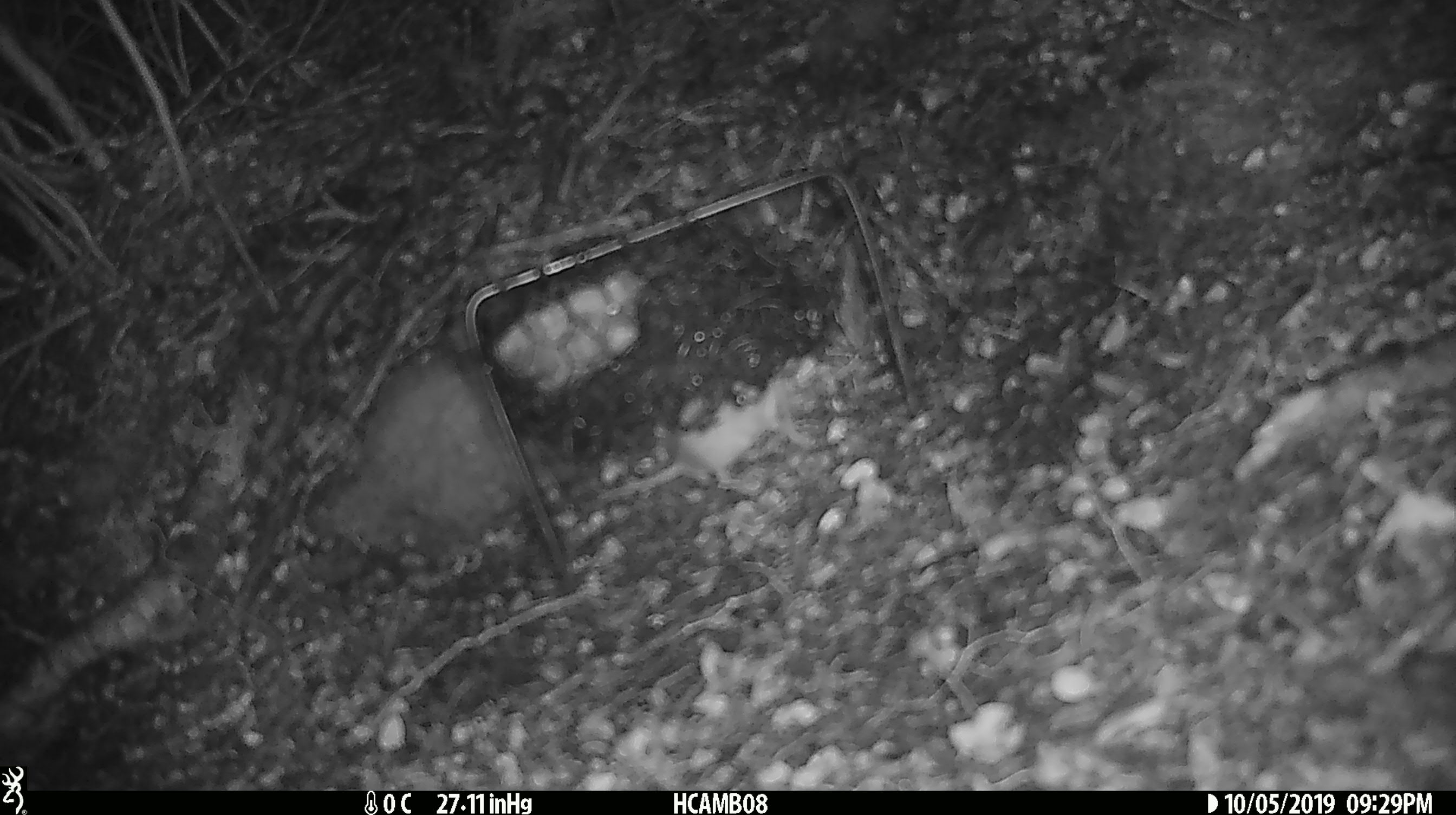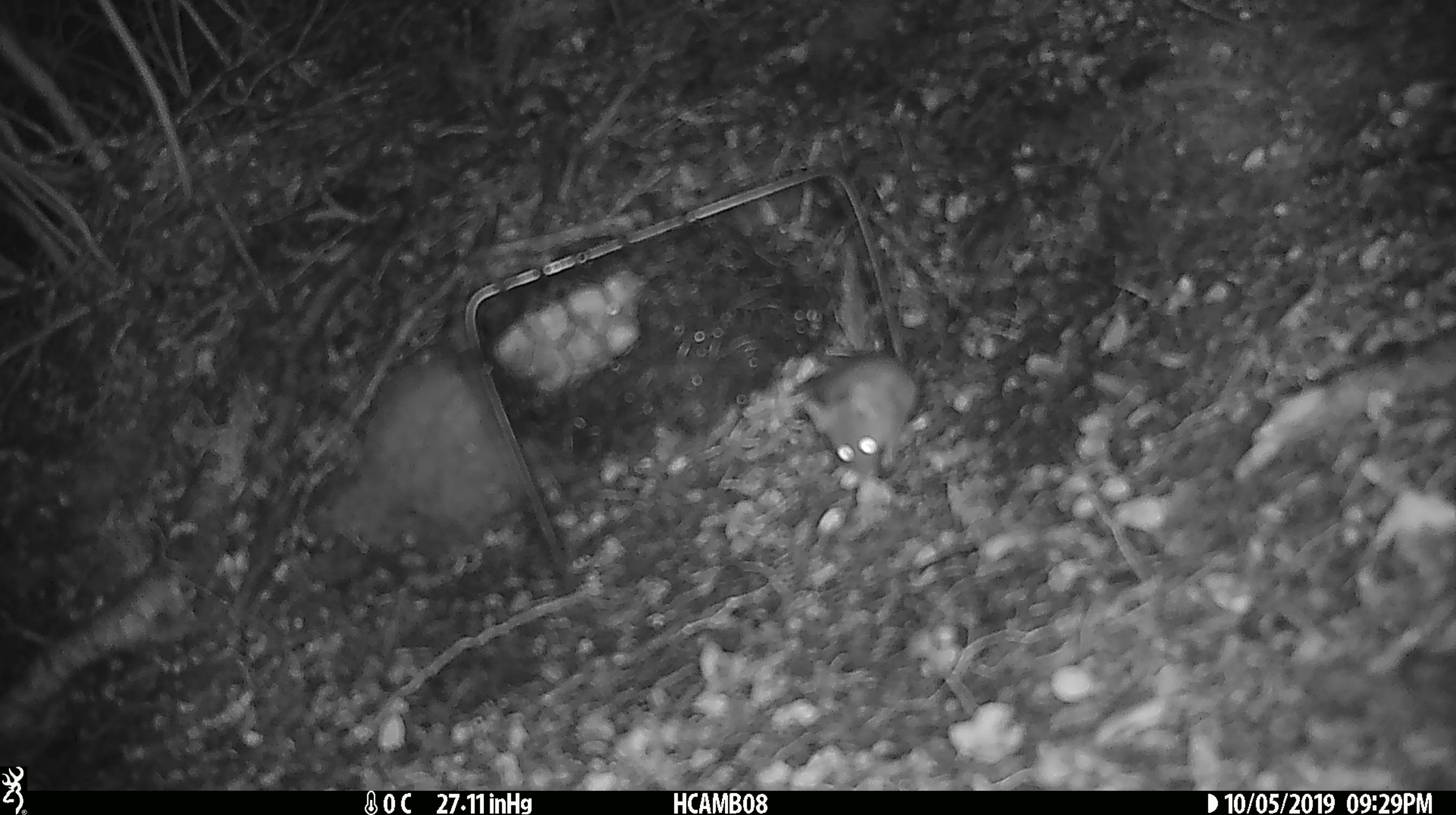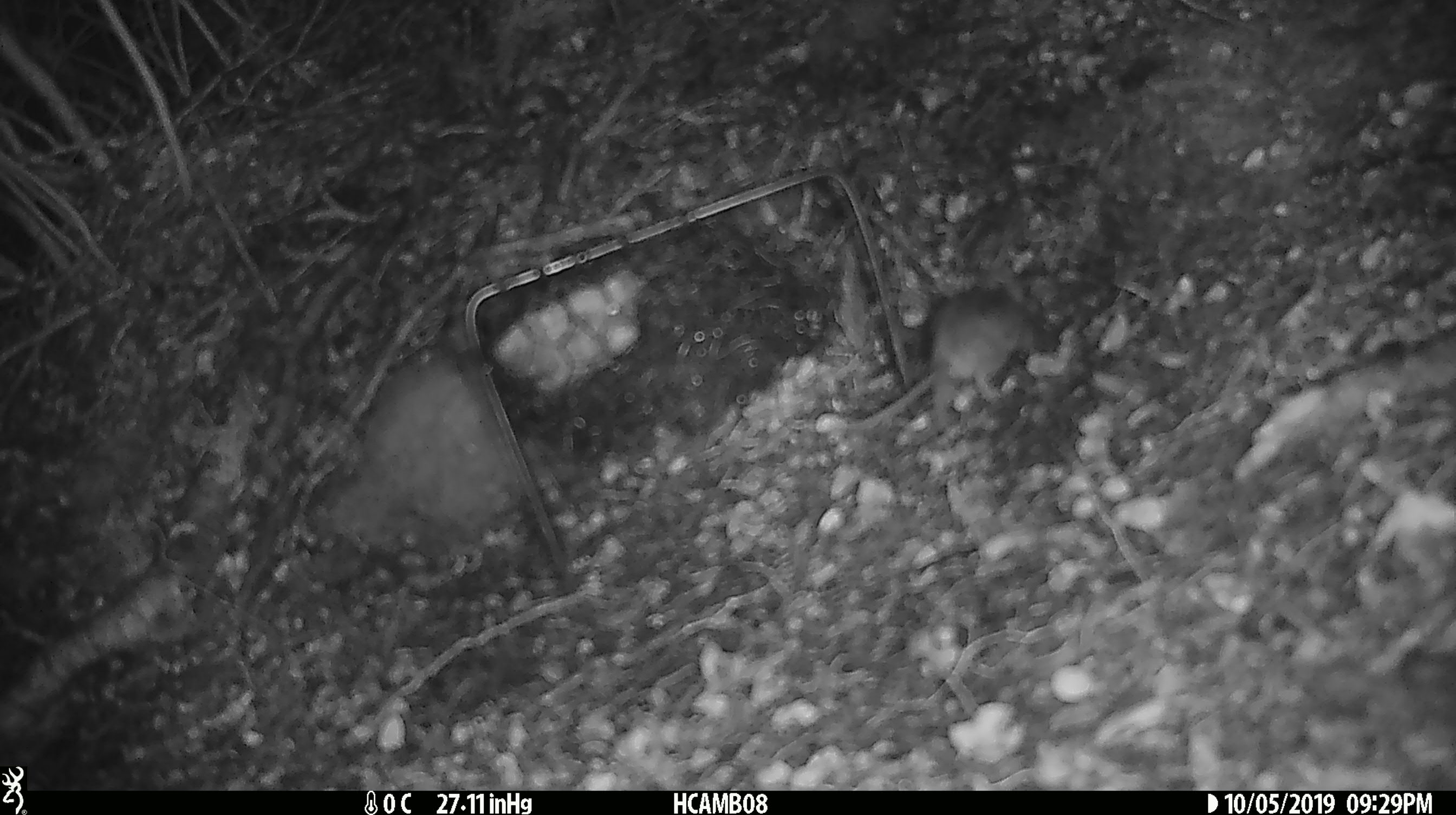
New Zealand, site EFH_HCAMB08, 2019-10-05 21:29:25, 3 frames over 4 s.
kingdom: Animalia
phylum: Chordata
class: Mammalia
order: Rodentia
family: Muridae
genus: Mus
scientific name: Mus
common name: mouse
Mouse (Mus).